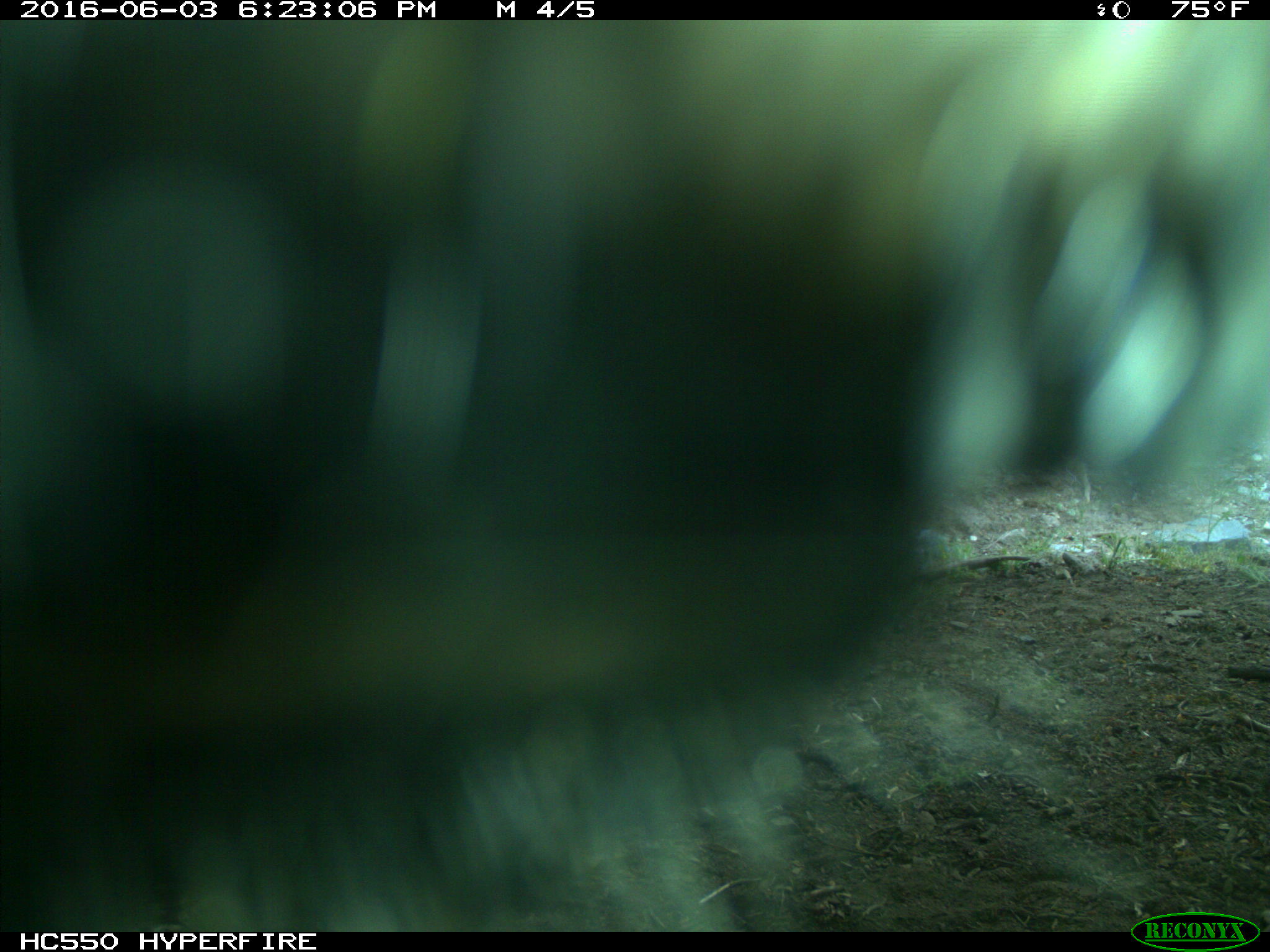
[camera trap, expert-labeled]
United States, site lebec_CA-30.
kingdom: Animalia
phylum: Chordata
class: Mammalia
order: Artiodactyla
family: Bovidae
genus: Bos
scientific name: Bos taurus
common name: domestic cow